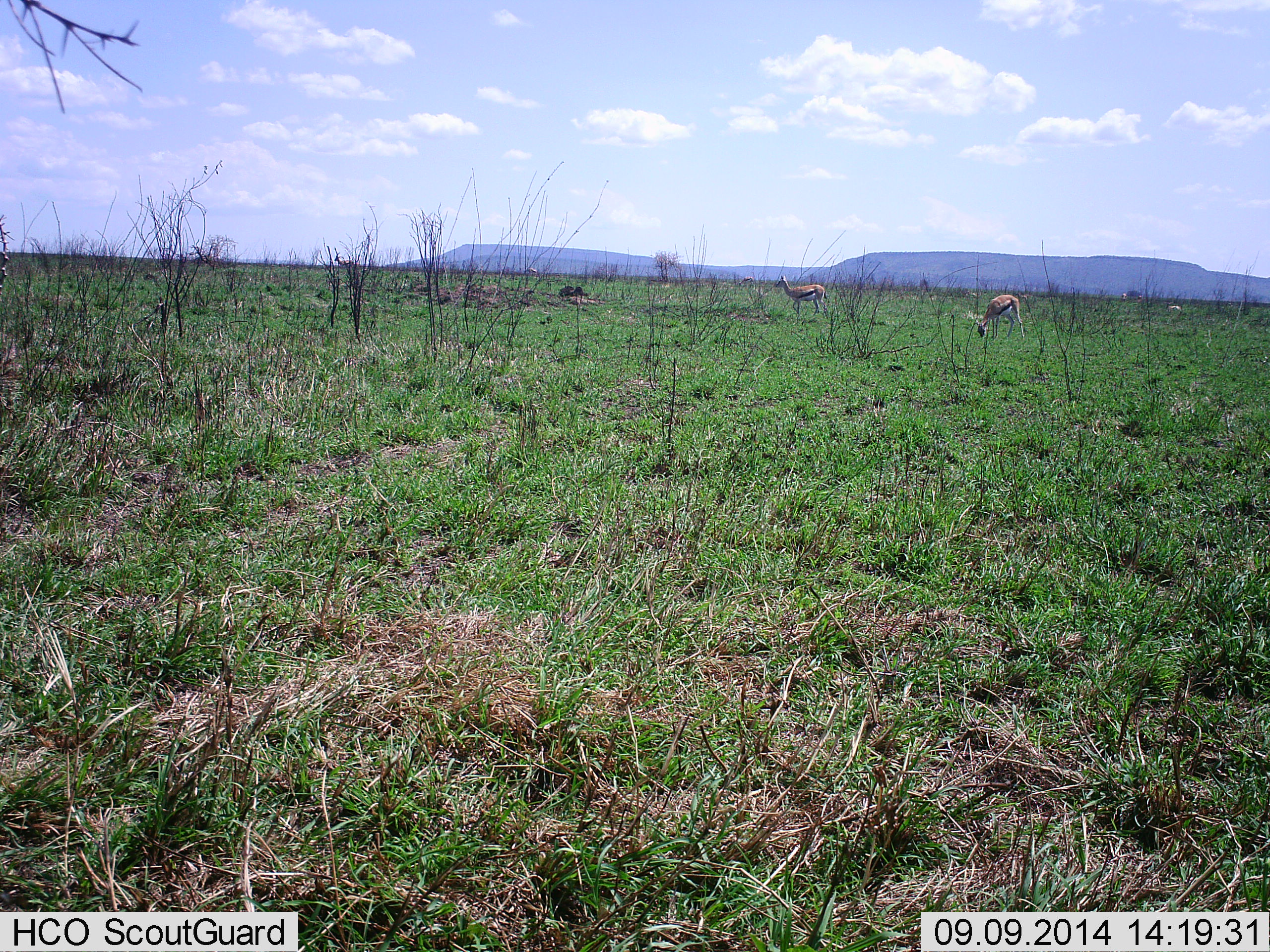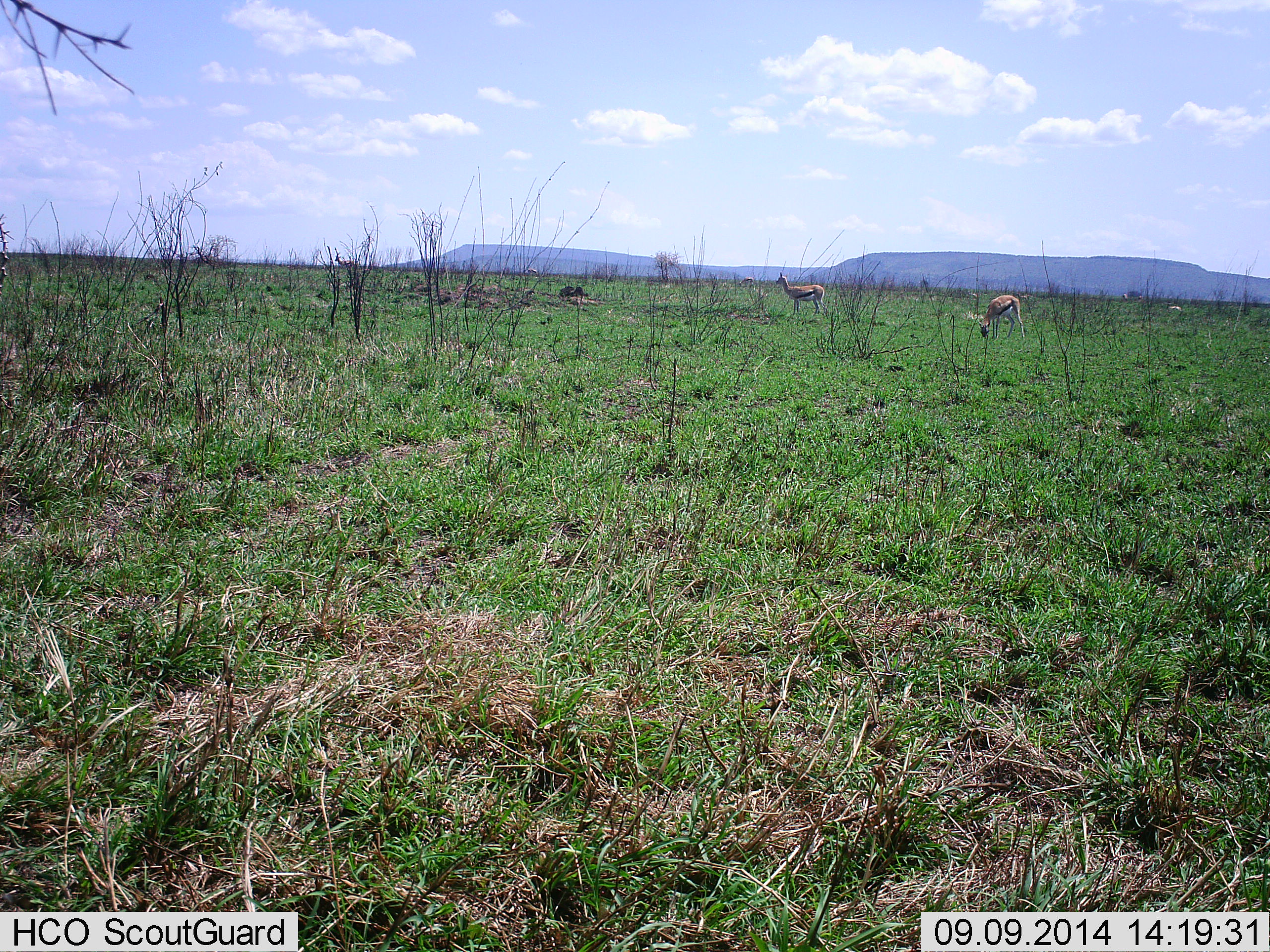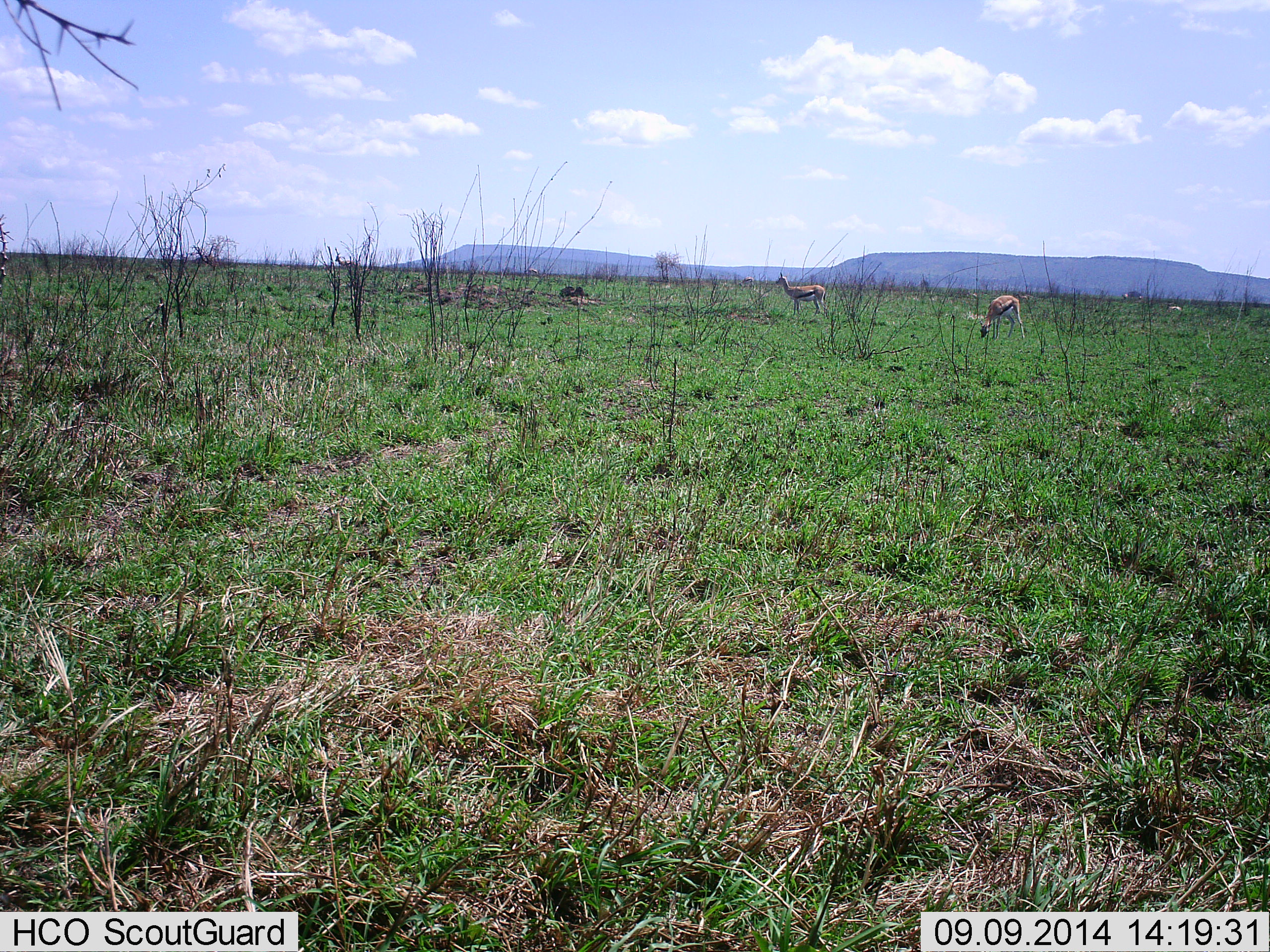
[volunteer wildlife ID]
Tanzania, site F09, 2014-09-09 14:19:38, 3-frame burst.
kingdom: Animalia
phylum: Chordata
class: Mammalia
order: Artiodactyla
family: Bovidae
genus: Eudorcas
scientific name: Eudorcas thomsonii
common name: thomson's gazelle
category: gazellethomsons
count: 2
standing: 80%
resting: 0%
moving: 0%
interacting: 0%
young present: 0%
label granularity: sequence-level